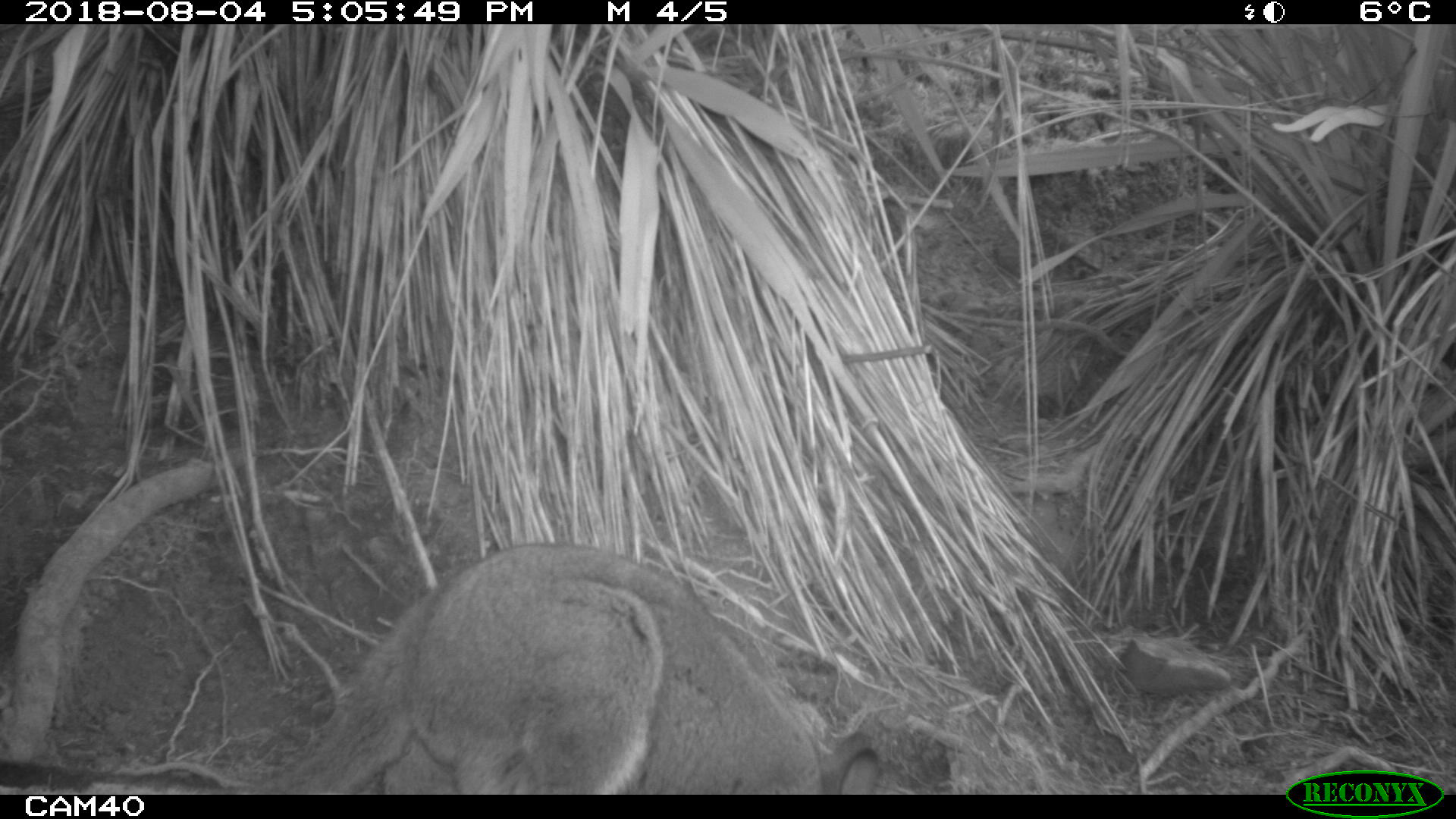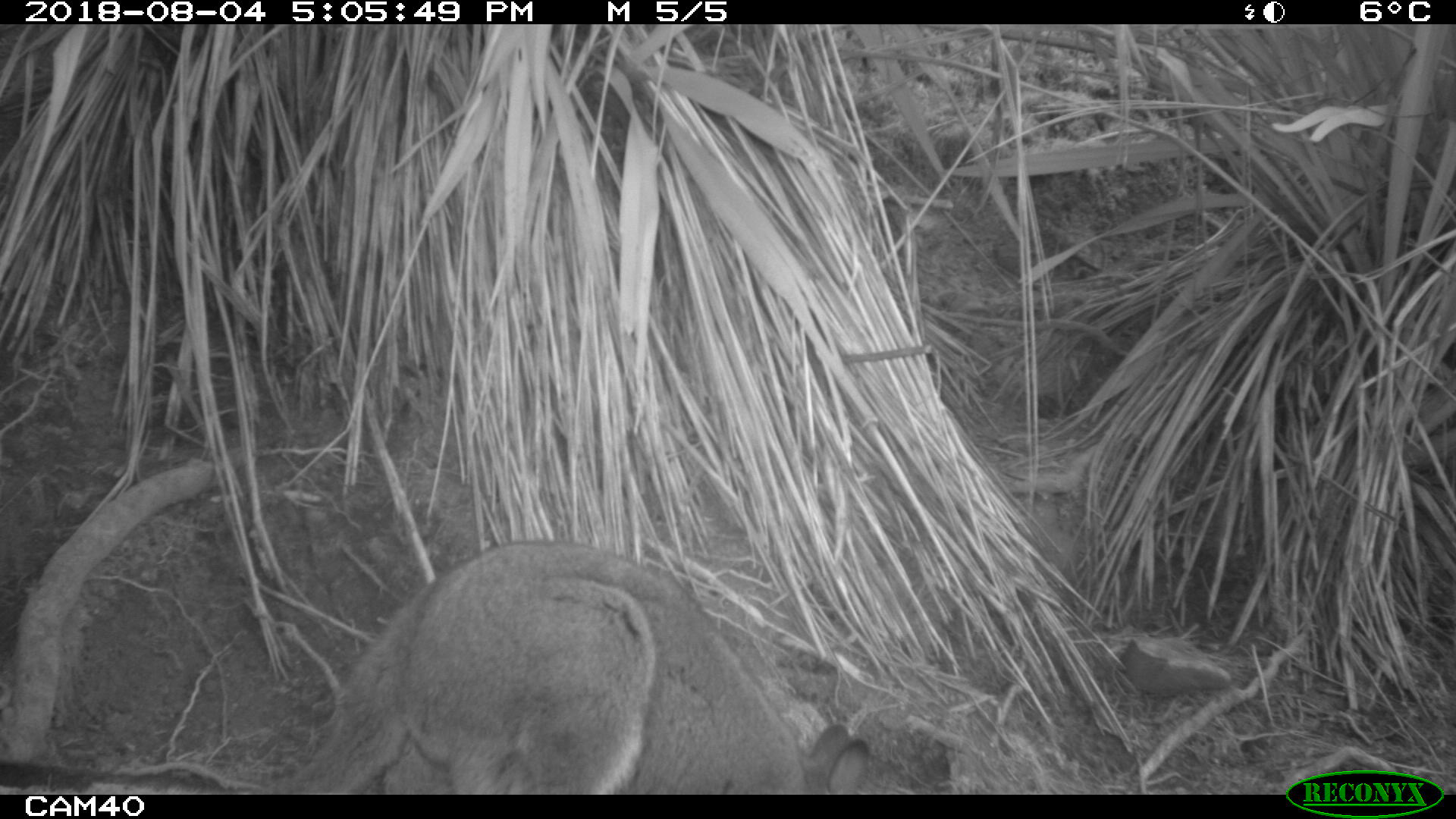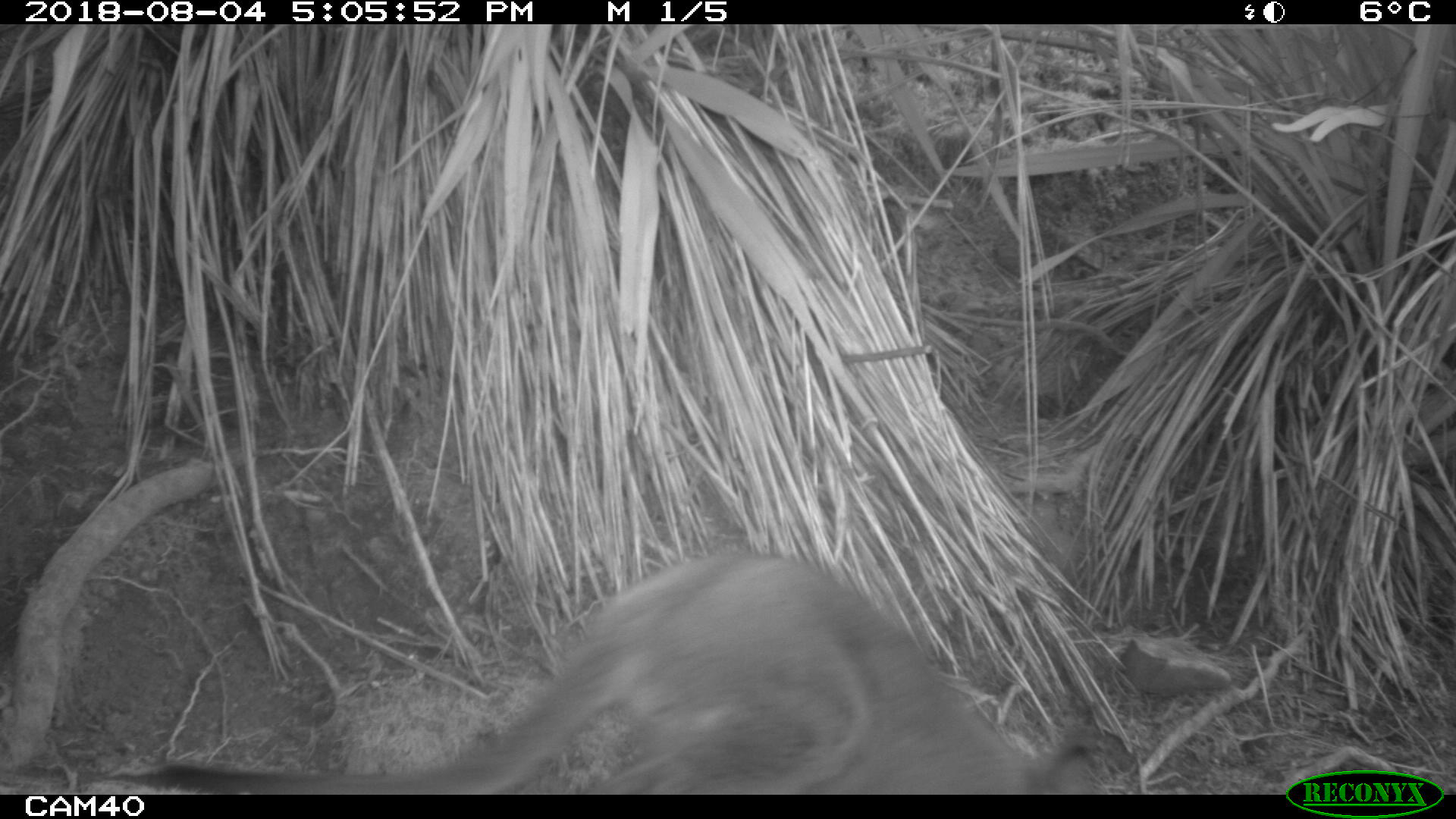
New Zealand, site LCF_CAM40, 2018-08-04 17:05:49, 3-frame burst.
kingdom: Animalia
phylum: Chordata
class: Mammalia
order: Diprotodontia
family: Macropodidae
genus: Notamacropus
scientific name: Notamacropus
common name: wallaby